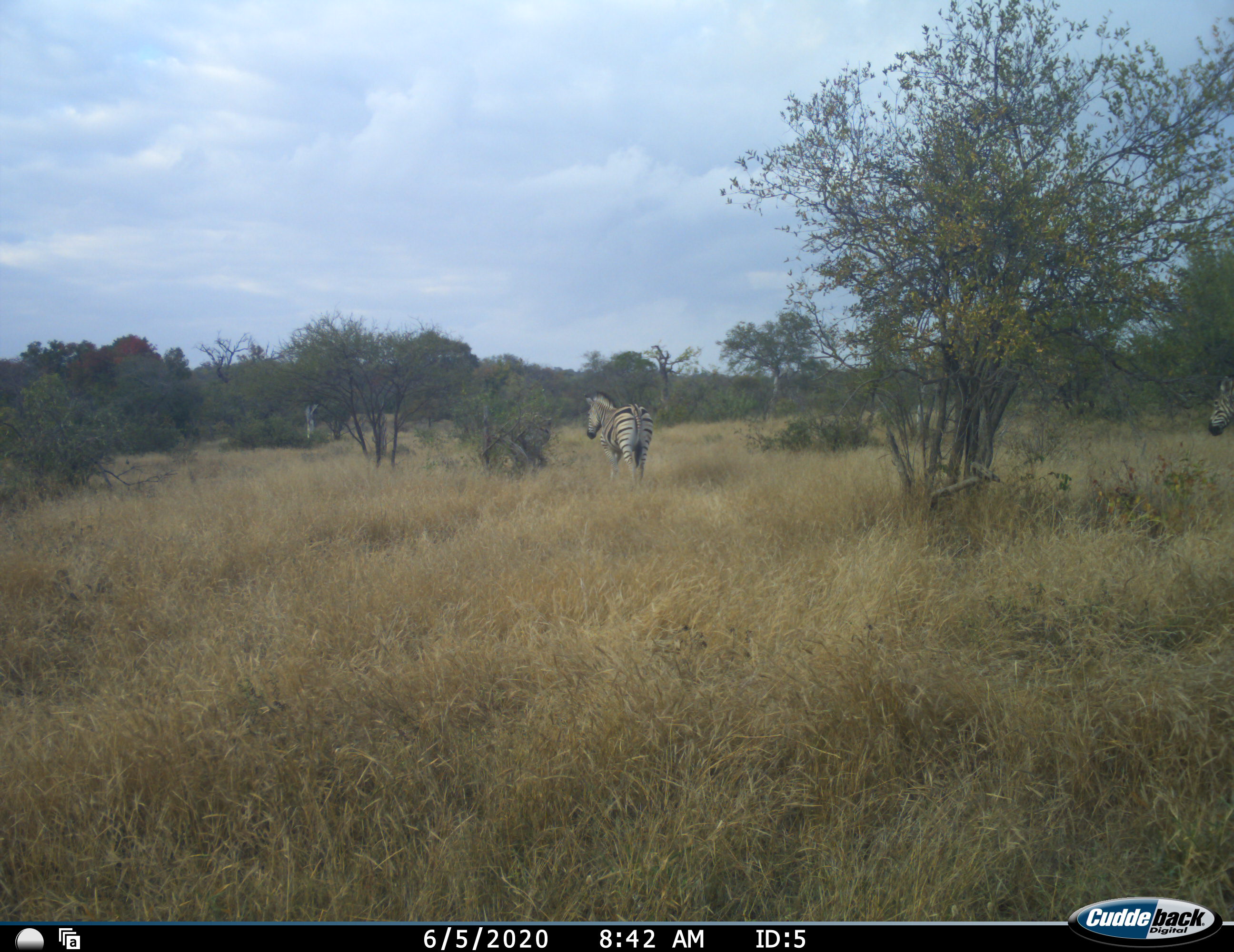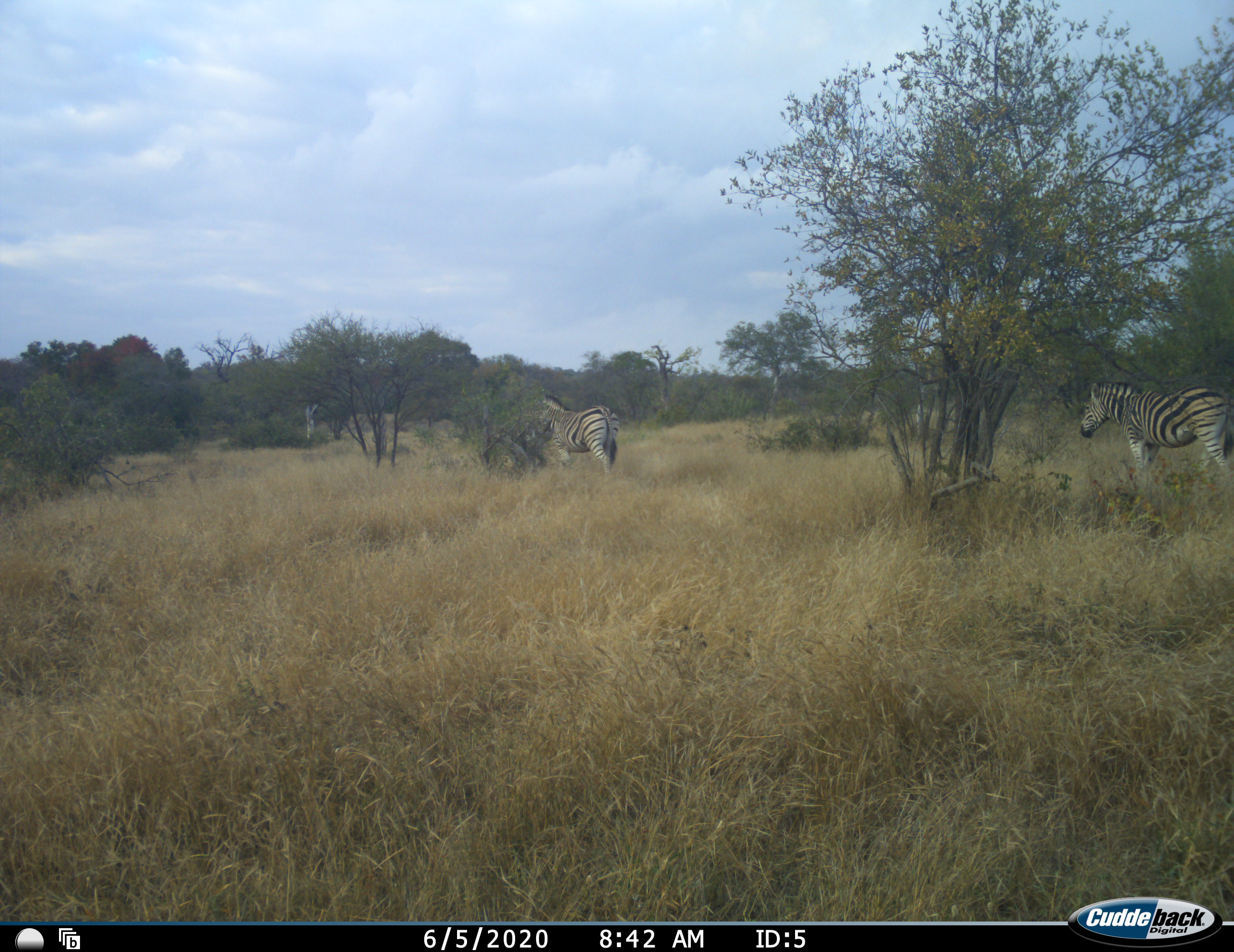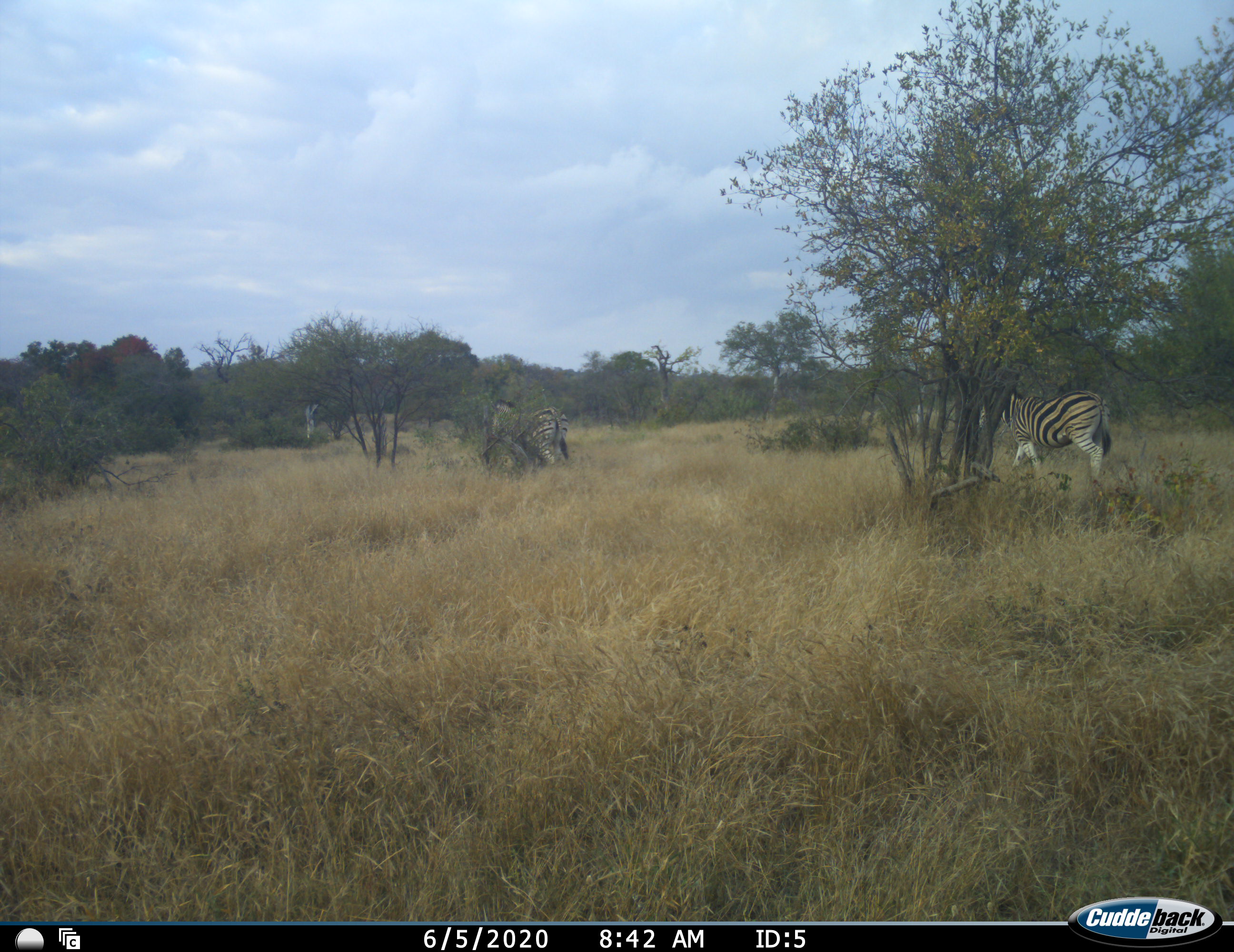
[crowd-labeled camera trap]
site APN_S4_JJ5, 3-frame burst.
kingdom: Animalia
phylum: Chordata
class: Mammalia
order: Perissodactyla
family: Equidae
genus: Equus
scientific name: Equus quagga burchellii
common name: burchell's zebra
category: zebraburchells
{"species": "zebraburchells (burchell's zebra) (Equus quagga burchellii)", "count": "2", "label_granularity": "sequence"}